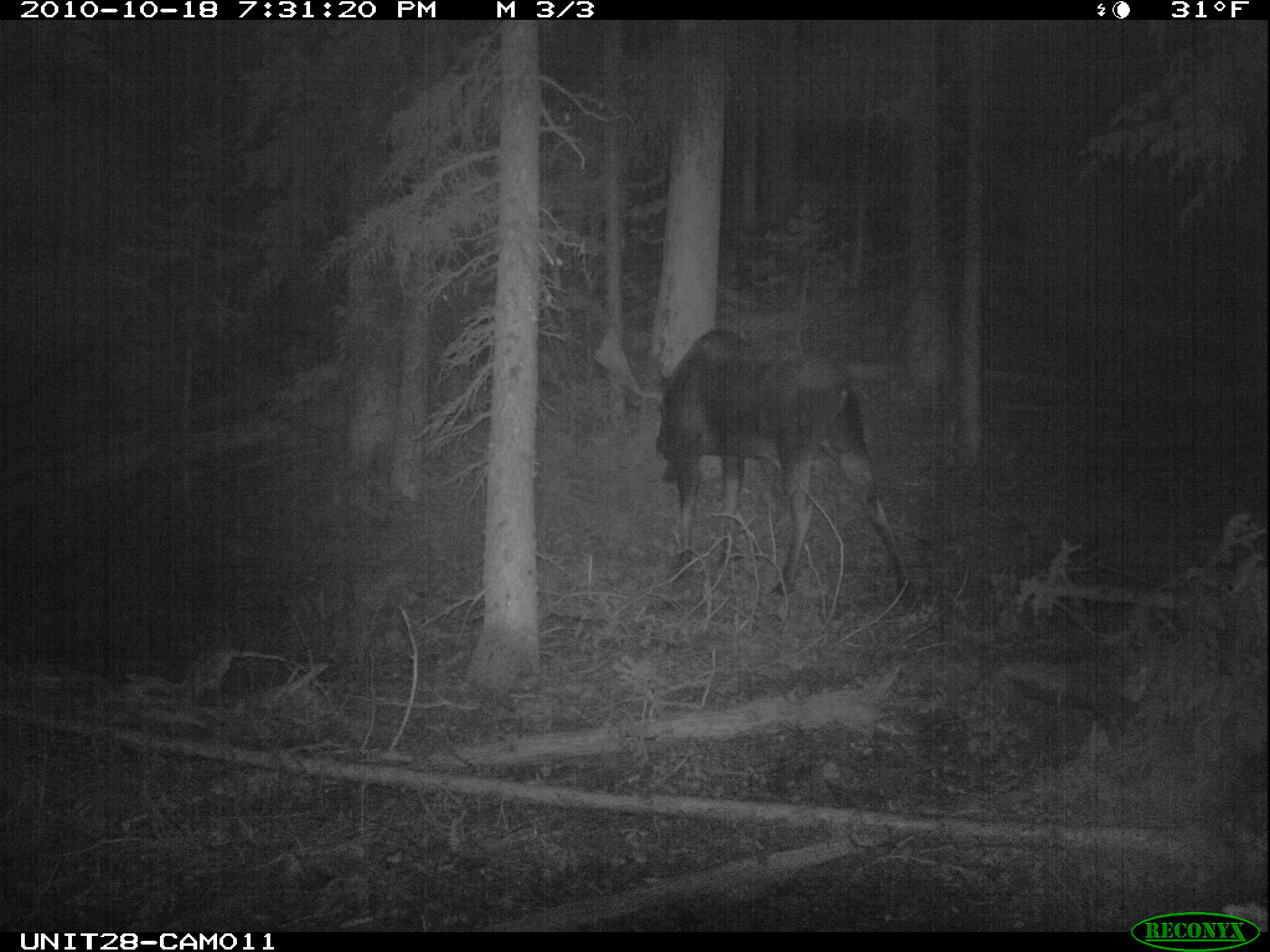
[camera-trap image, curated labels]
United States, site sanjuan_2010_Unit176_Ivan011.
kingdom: Animalia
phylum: Chordata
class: Mammalia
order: Artiodactyla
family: Cervidae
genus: Alces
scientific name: Alces alces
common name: moose